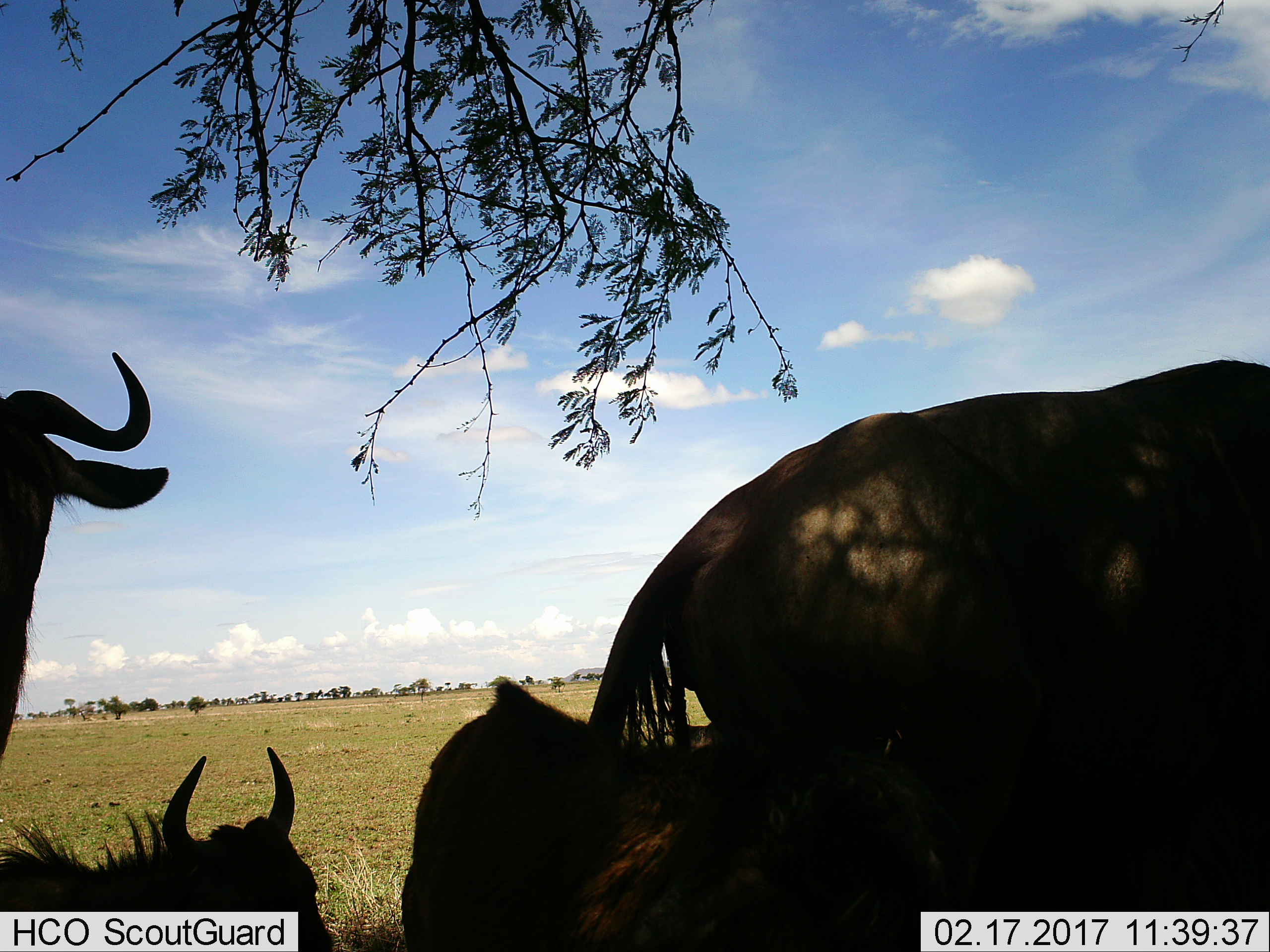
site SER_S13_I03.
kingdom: Animalia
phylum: Chordata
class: Mammalia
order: Artiodactyla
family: Bovidae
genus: Connochaetes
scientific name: Connochaetes taurinus taurinus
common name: blue wildebeest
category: wildebeestblue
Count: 4.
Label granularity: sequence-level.